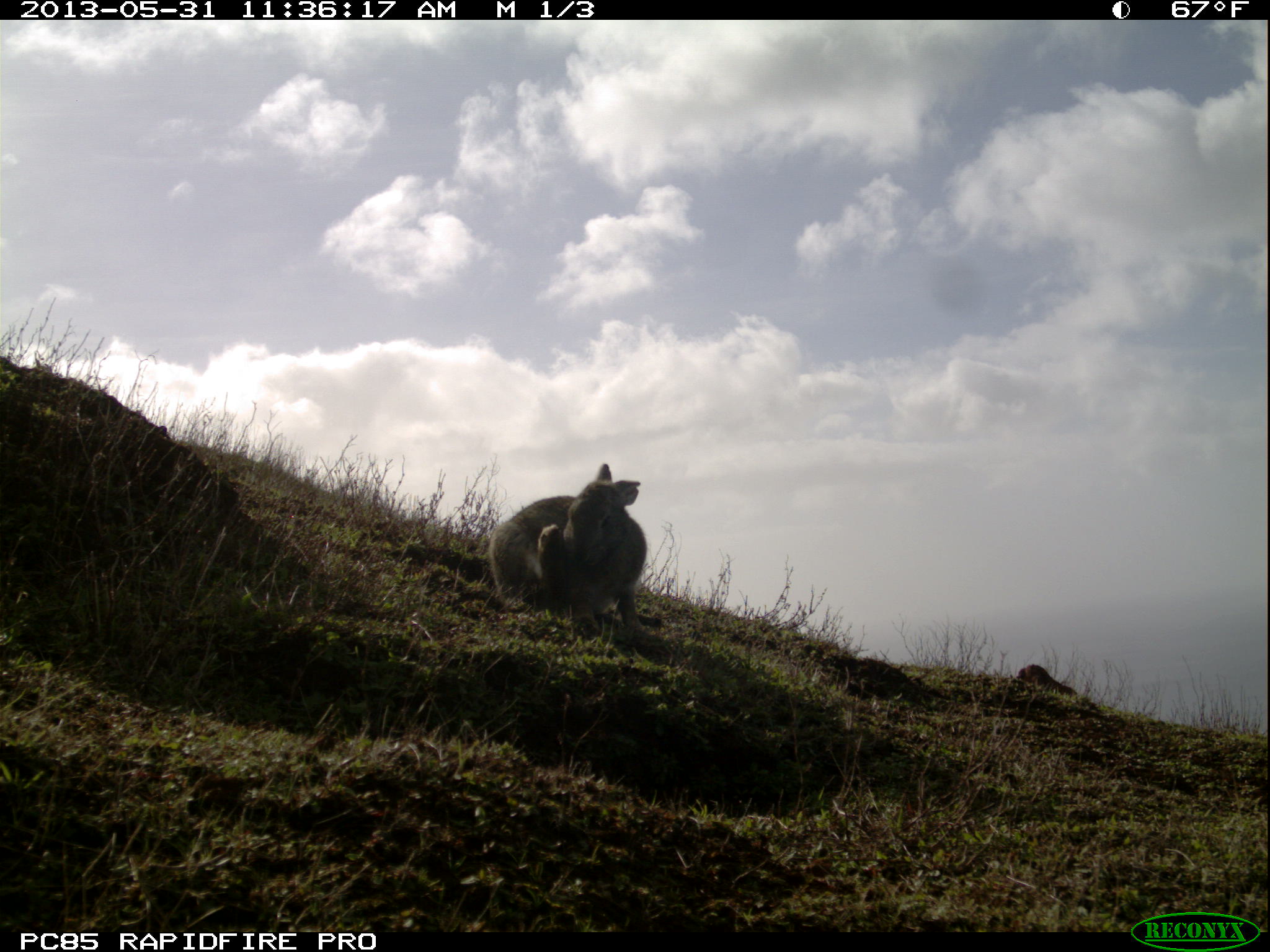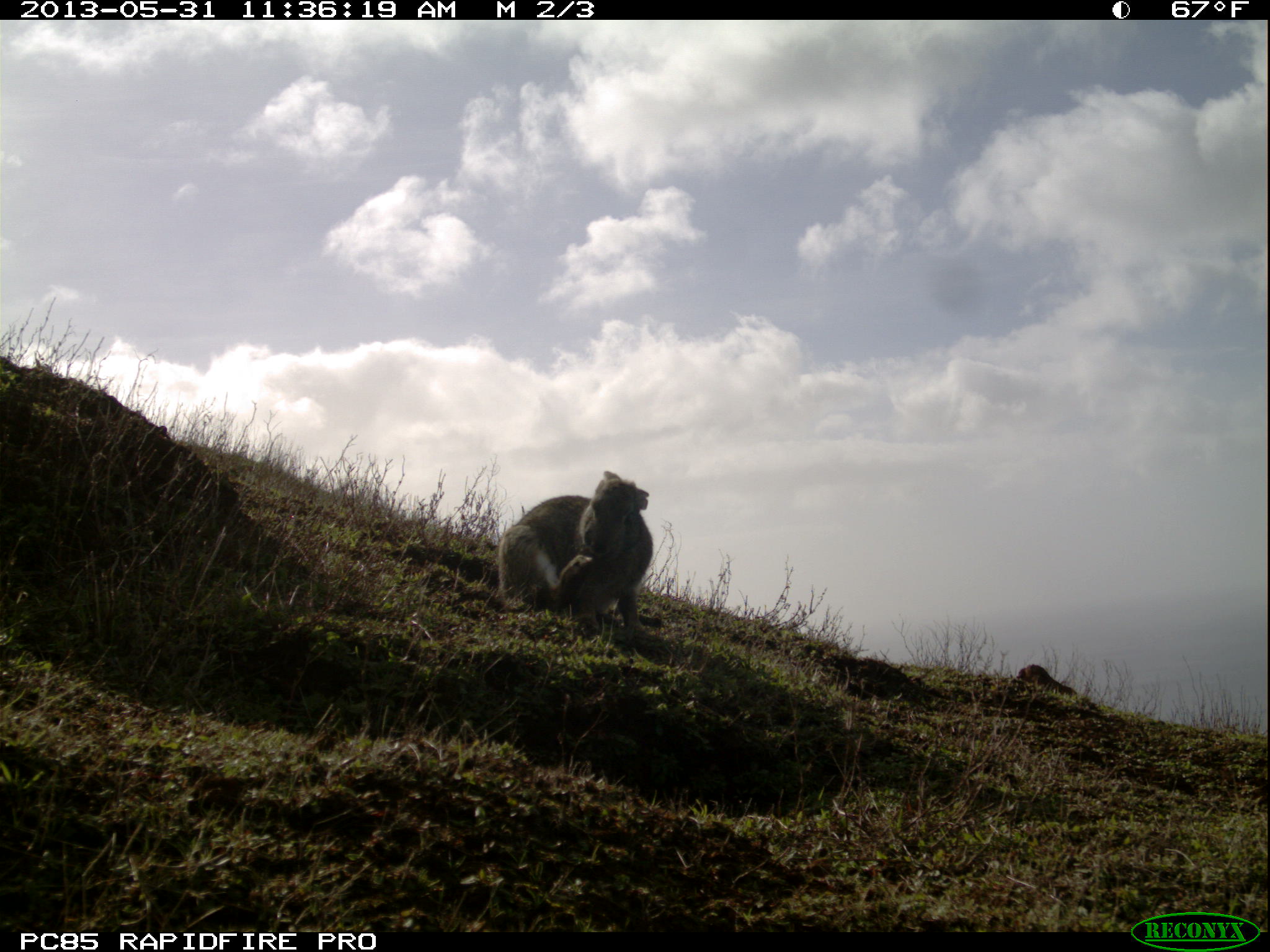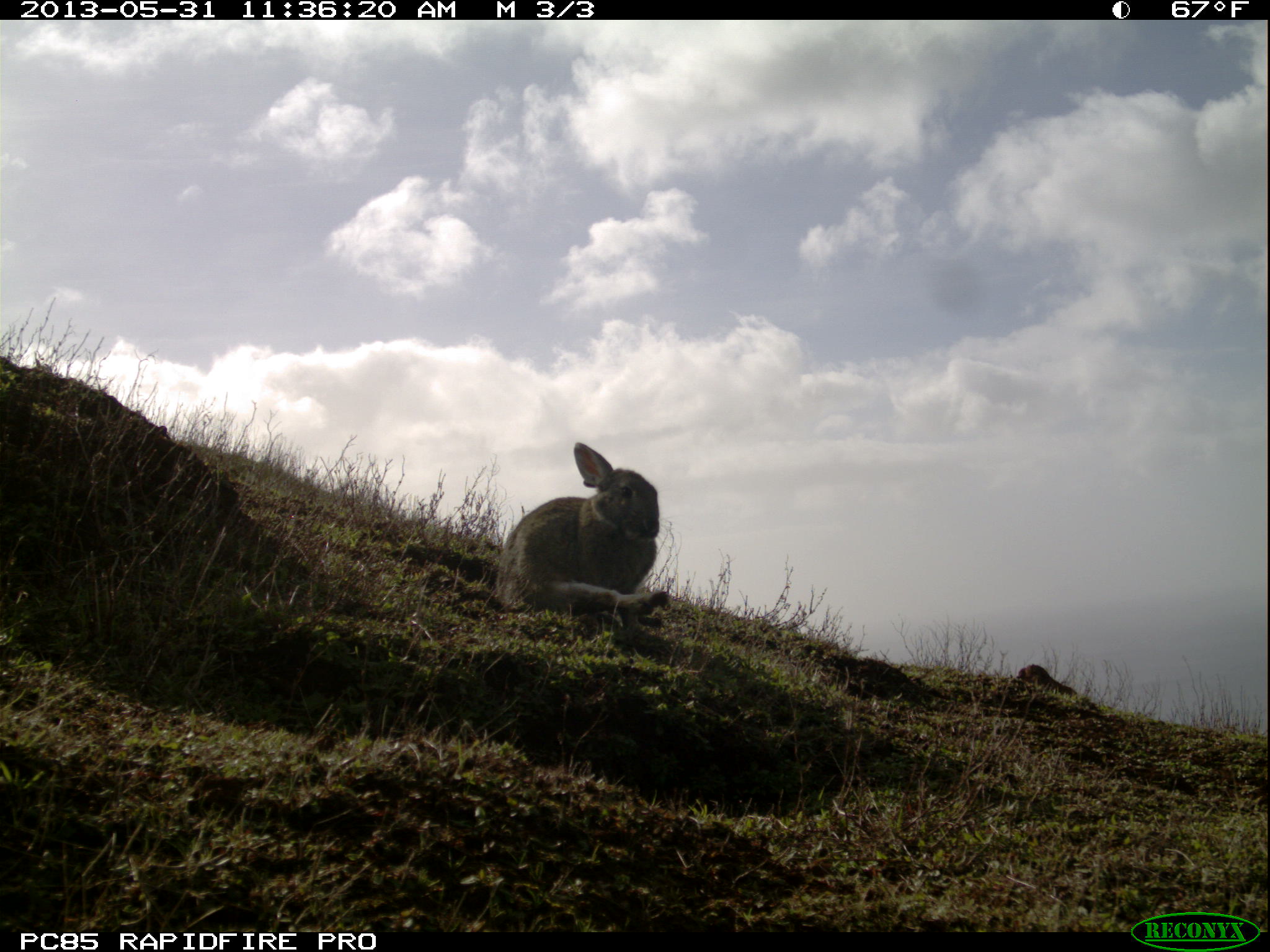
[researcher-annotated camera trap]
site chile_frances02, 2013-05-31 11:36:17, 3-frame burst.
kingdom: Animalia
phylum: Chordata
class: Mammalia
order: Lagomorpha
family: Leporidae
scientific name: Leporidae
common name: rabbits and hares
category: rabbit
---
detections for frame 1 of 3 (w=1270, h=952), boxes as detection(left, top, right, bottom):
rabbit: detection(486, 464, 652, 645)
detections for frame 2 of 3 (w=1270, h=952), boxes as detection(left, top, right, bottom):
rabbit: detection(494, 470, 655, 645)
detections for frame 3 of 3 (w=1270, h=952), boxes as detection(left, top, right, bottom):
rabbit: detection(494, 442, 669, 638)